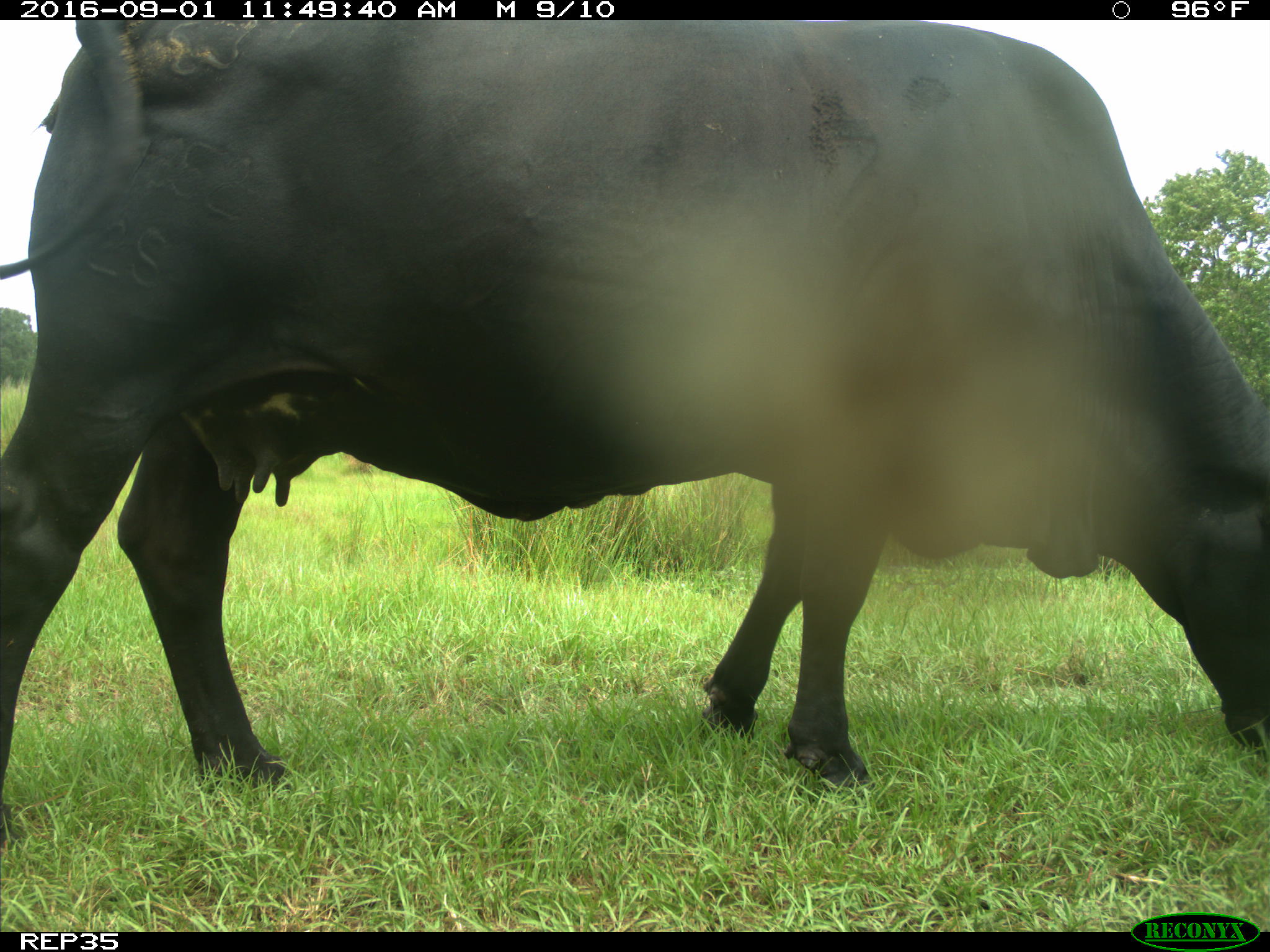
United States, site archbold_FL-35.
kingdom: Animalia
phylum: Chordata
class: Mammalia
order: Artiodactyla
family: Bovidae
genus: Bos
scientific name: Bos taurus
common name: domestic cow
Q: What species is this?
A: Bos taurus (domestic cow).